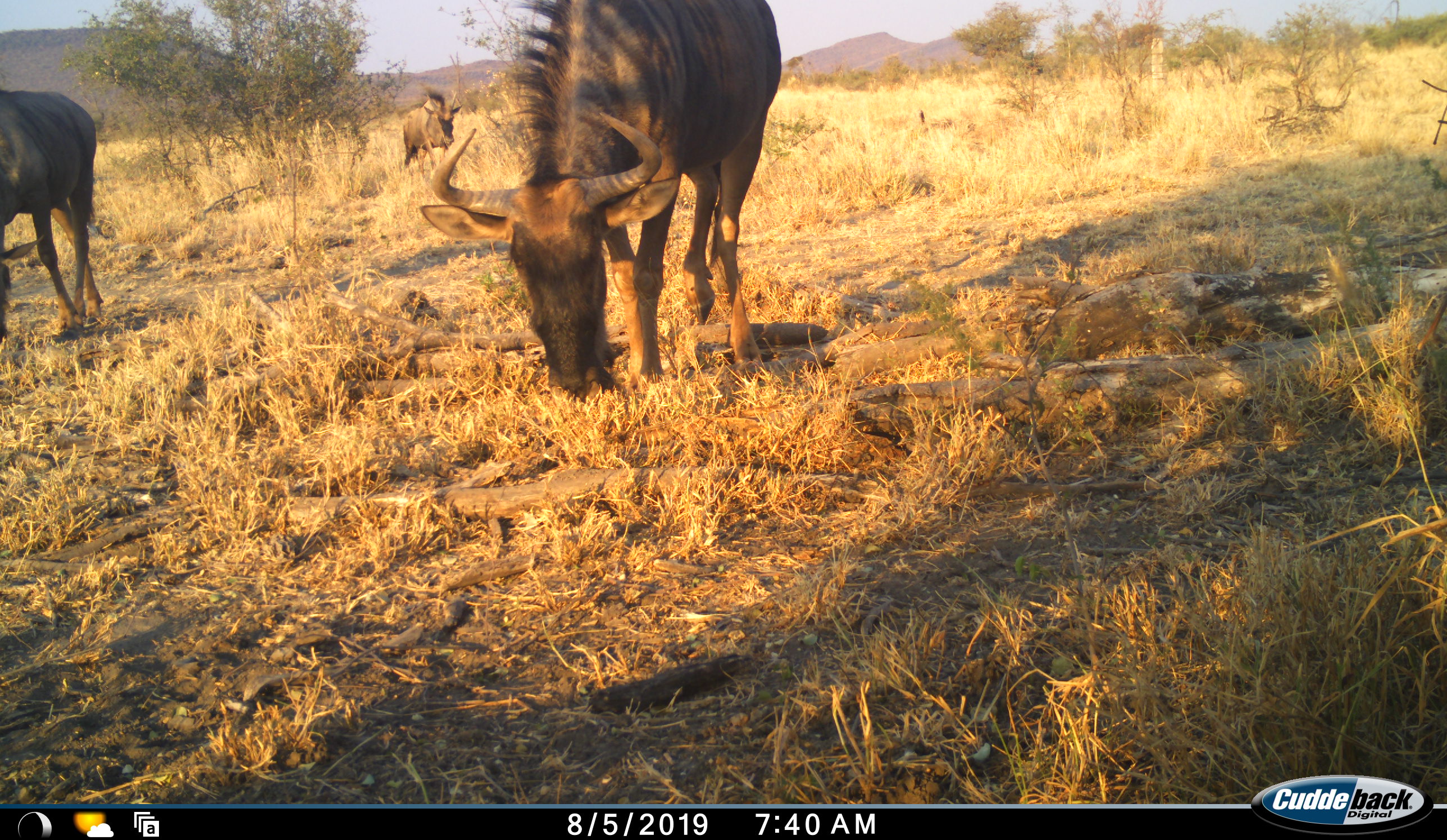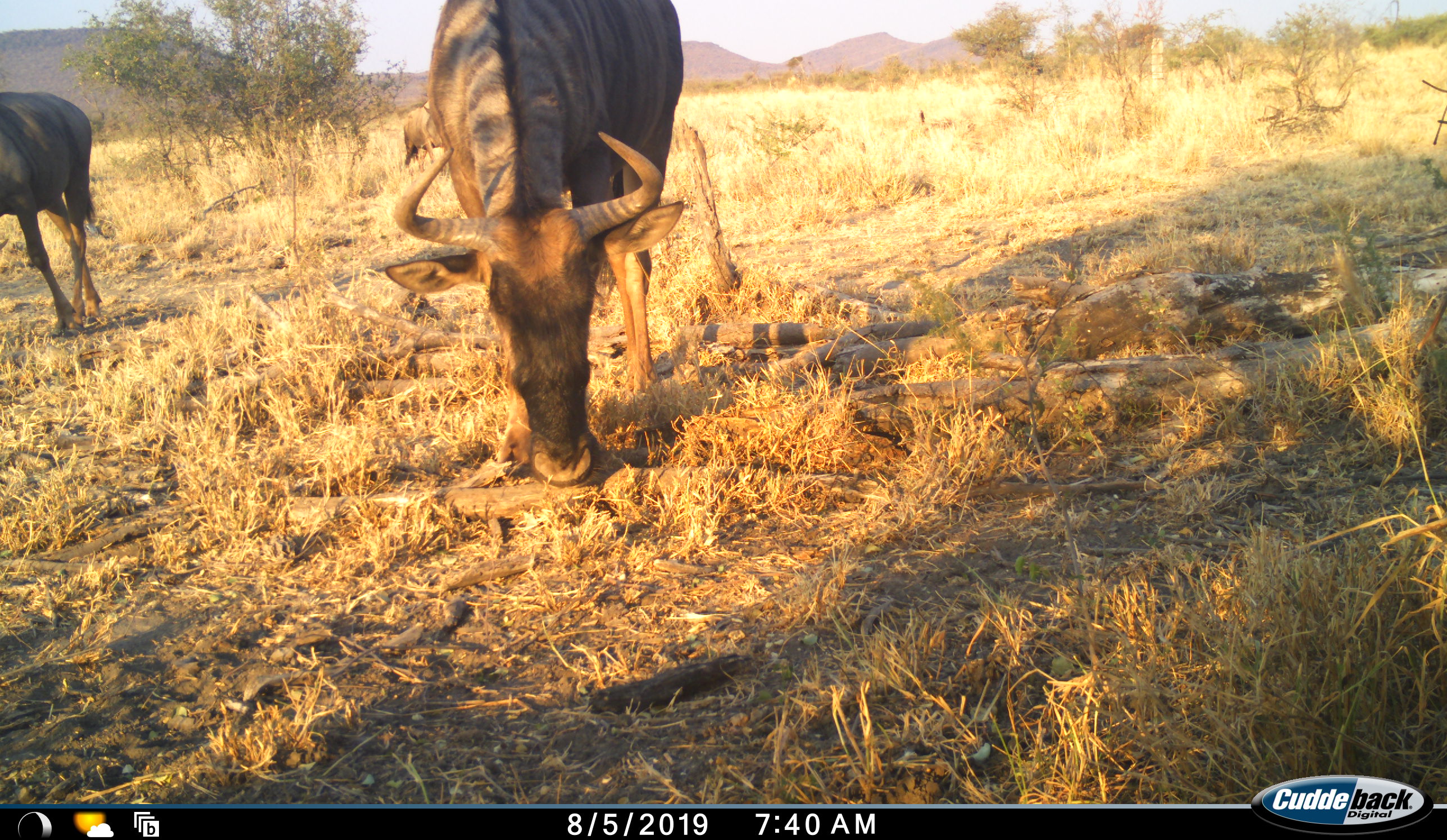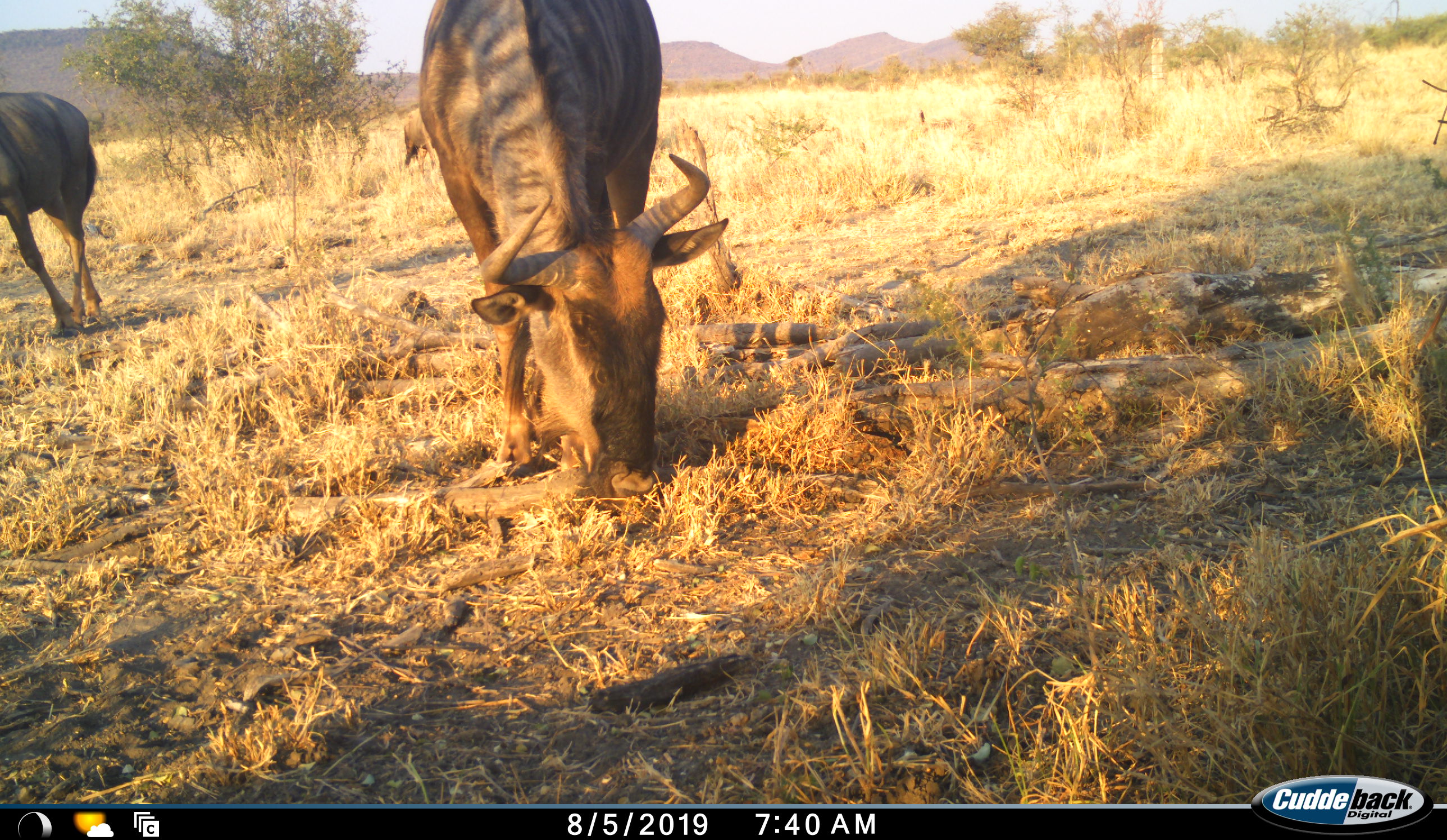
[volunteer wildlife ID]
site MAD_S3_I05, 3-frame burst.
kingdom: Animalia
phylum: Chordata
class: Mammalia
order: Artiodactyla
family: Bovidae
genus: Connochaetes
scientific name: Connochaetes taurinus taurinus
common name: blue wildebeest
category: wildebeestblue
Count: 3.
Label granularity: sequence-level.